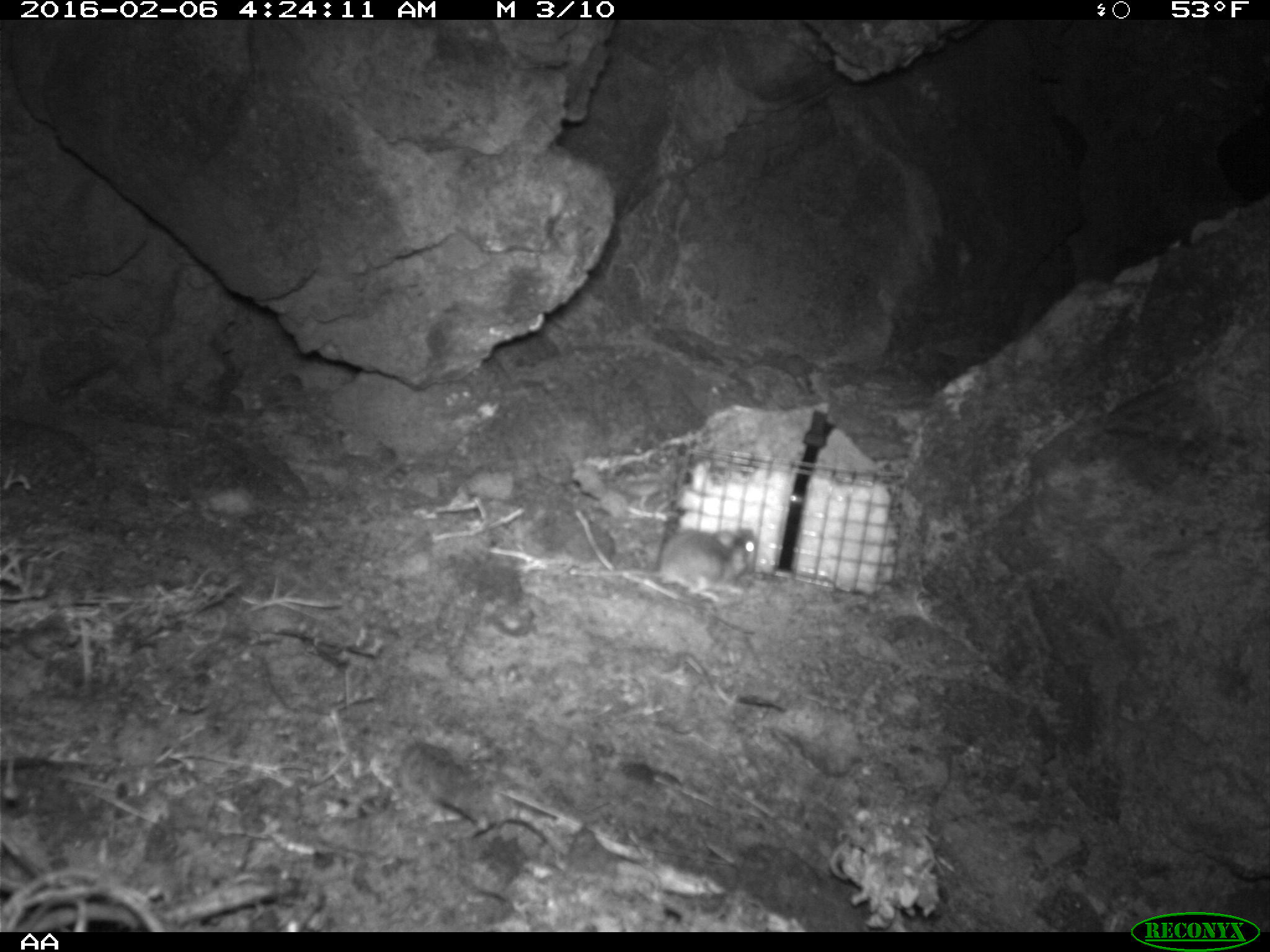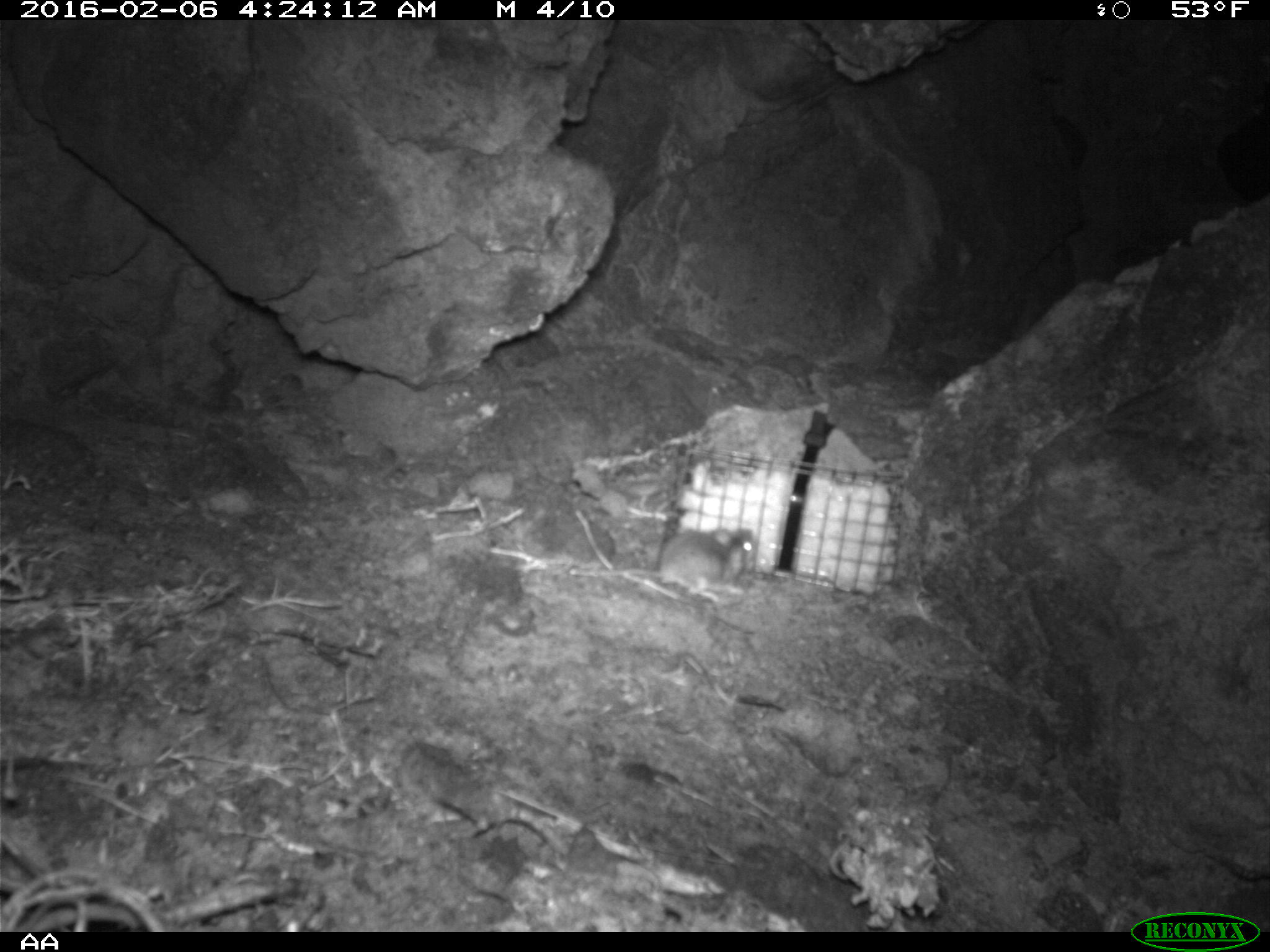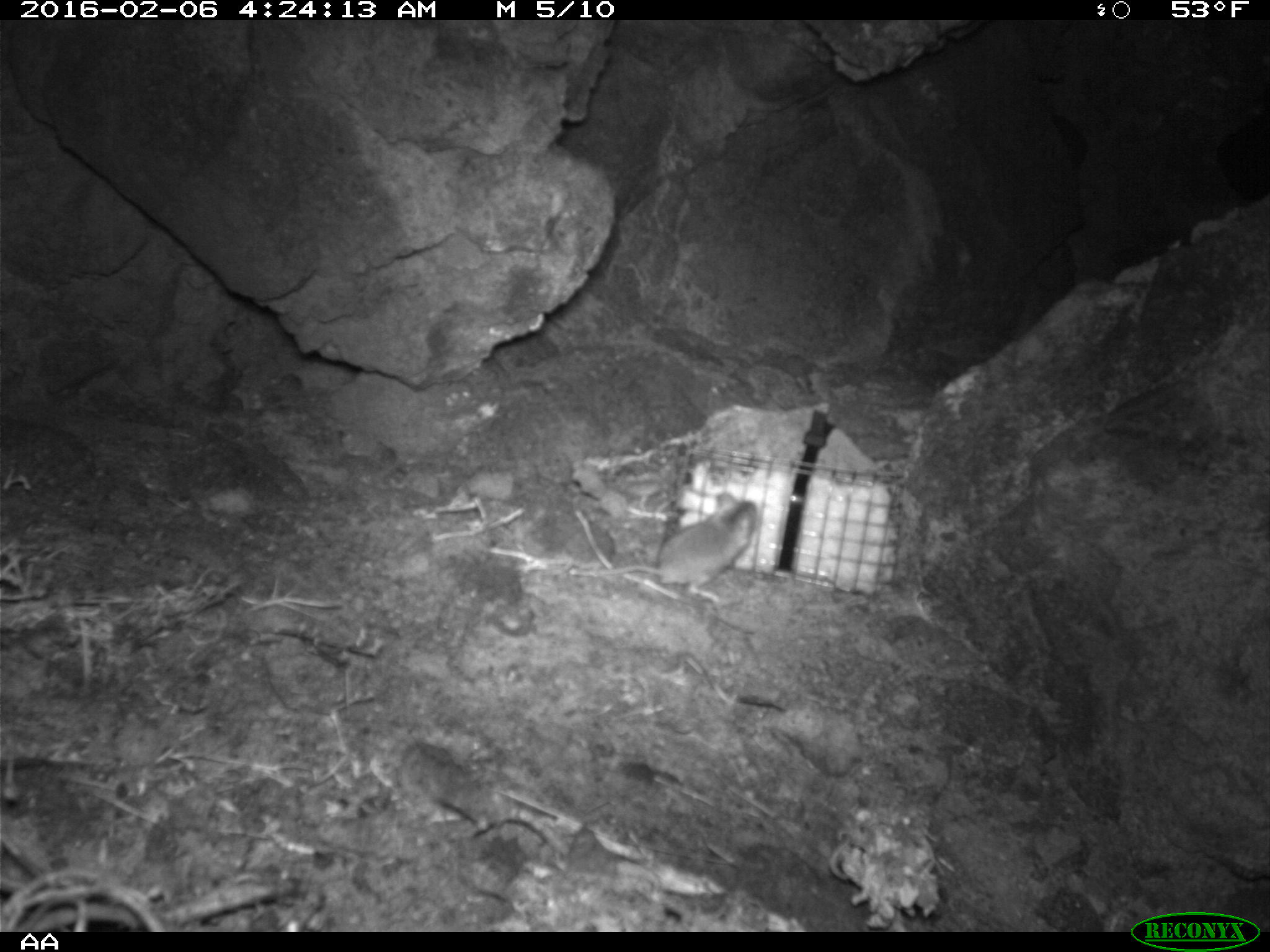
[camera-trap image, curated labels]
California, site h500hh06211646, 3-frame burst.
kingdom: Animalia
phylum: Chordata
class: Mammalia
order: Rodentia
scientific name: Rodentia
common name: rodent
Rodent (Rodentia).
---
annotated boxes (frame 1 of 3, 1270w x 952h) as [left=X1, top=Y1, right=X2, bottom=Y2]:
rodent: [left=571, top=526, right=758, bottom=601]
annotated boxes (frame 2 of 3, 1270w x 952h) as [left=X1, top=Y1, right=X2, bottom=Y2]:
rodent: [left=569, top=527, right=757, bottom=601]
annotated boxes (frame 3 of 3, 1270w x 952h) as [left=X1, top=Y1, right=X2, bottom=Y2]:
rodent: [left=571, top=492, right=762, bottom=602]